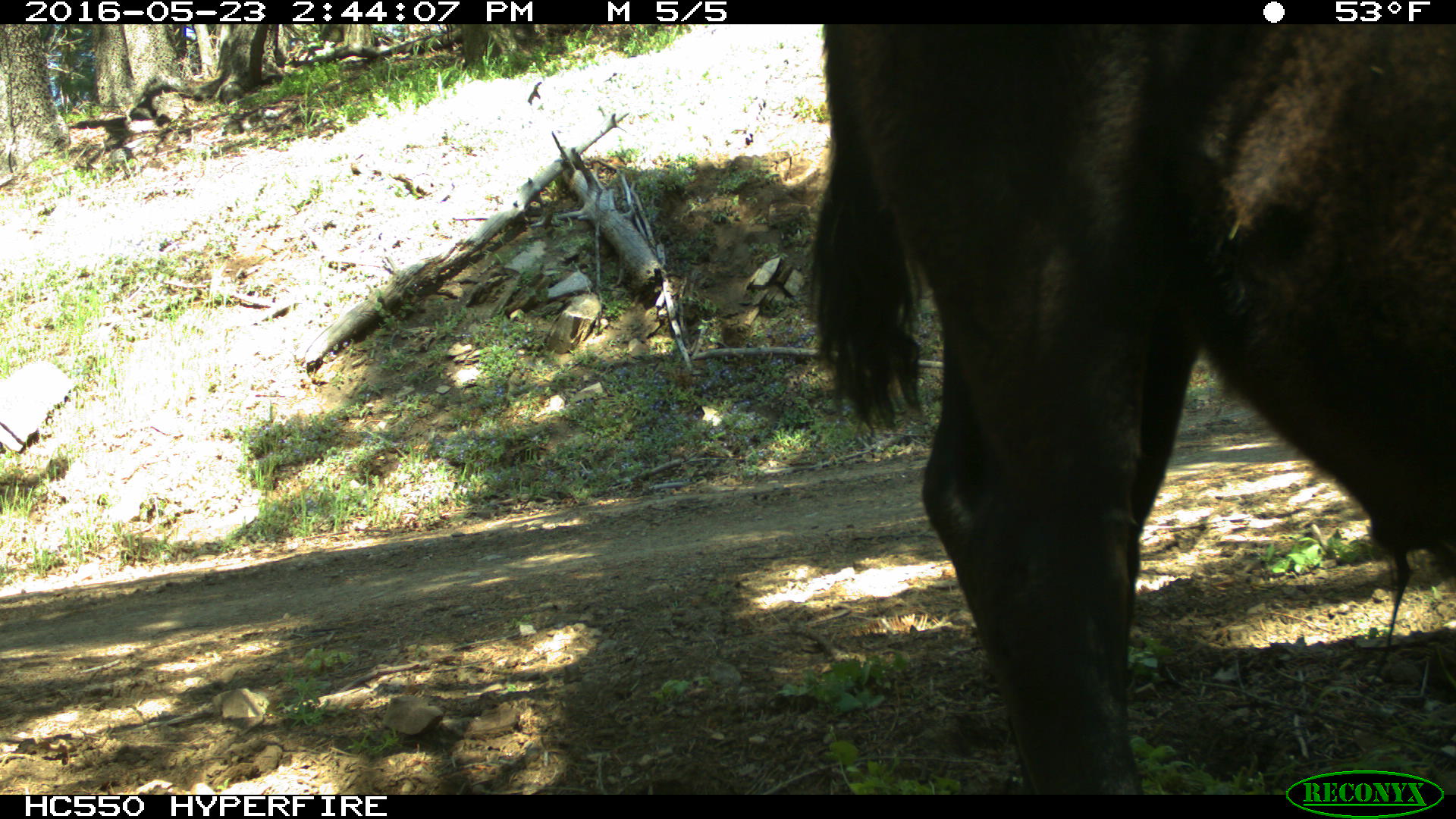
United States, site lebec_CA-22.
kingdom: Animalia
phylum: Chordata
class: Mammalia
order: Artiodactyla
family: Bovidae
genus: Bos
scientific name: Bos taurus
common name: domestic cow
Bos taurus (domestic cow).